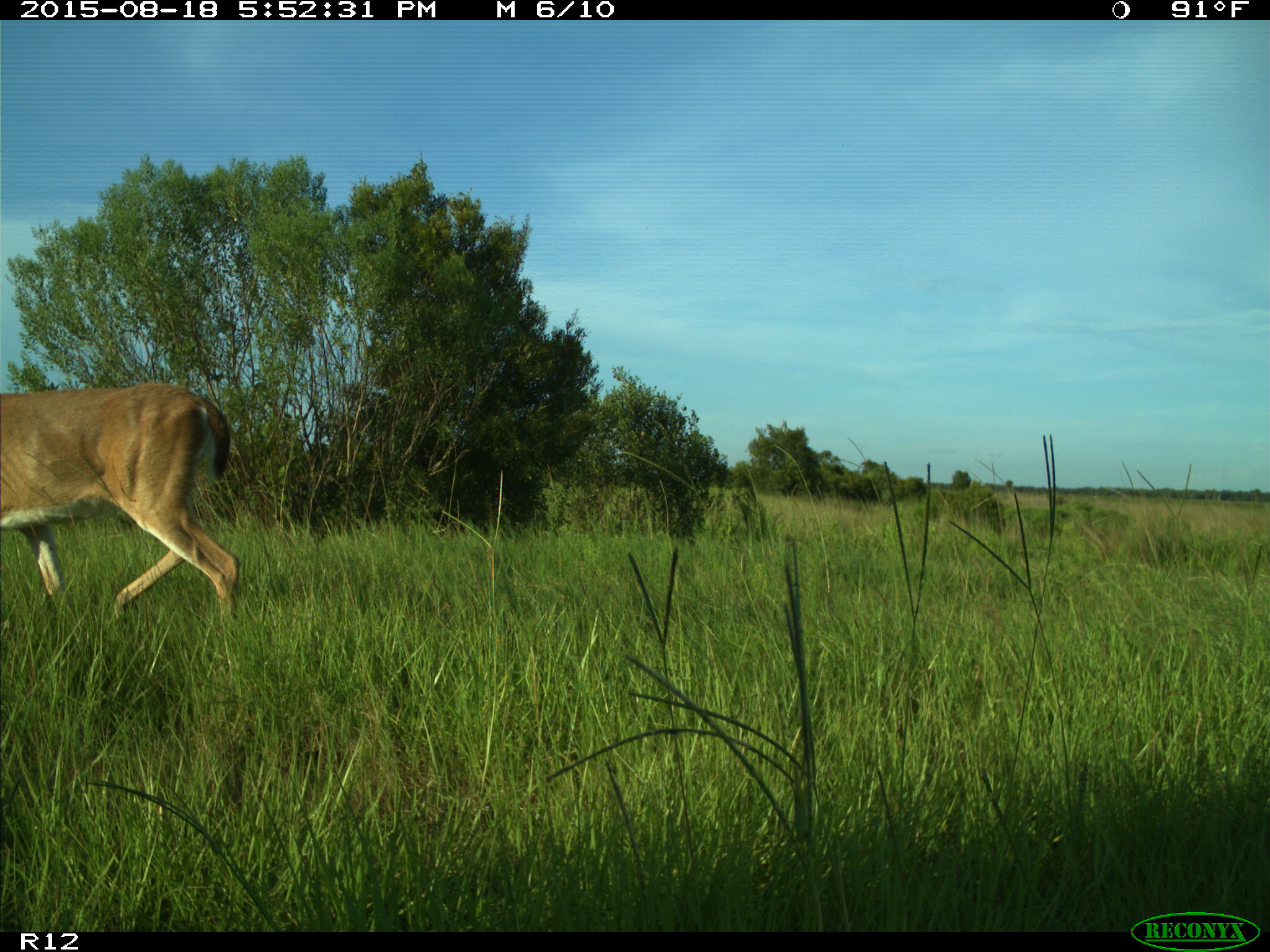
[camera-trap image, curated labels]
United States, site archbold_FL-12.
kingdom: Animalia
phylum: Chordata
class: Mammalia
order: Artiodactyla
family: Cervidae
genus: Odocoileus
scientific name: Odocoileus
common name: deer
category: unidentified deer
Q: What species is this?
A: Unidentified deer (deer) (Odocoileus).